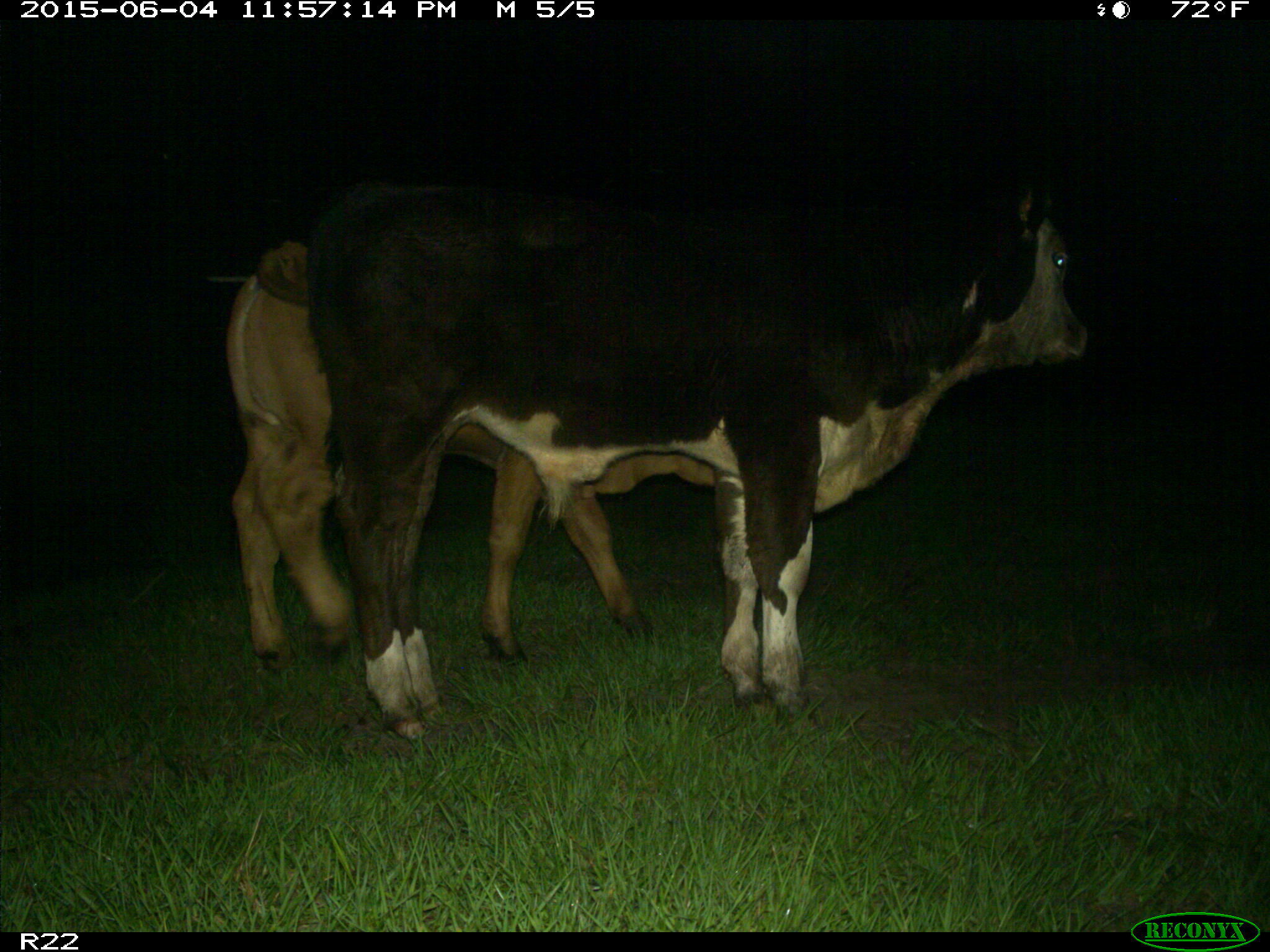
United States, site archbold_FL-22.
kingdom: Animalia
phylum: Chordata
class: Mammalia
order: Artiodactyla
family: Bovidae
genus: Bos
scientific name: Bos taurus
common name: domestic cow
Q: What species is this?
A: Bos taurus (domestic cow).